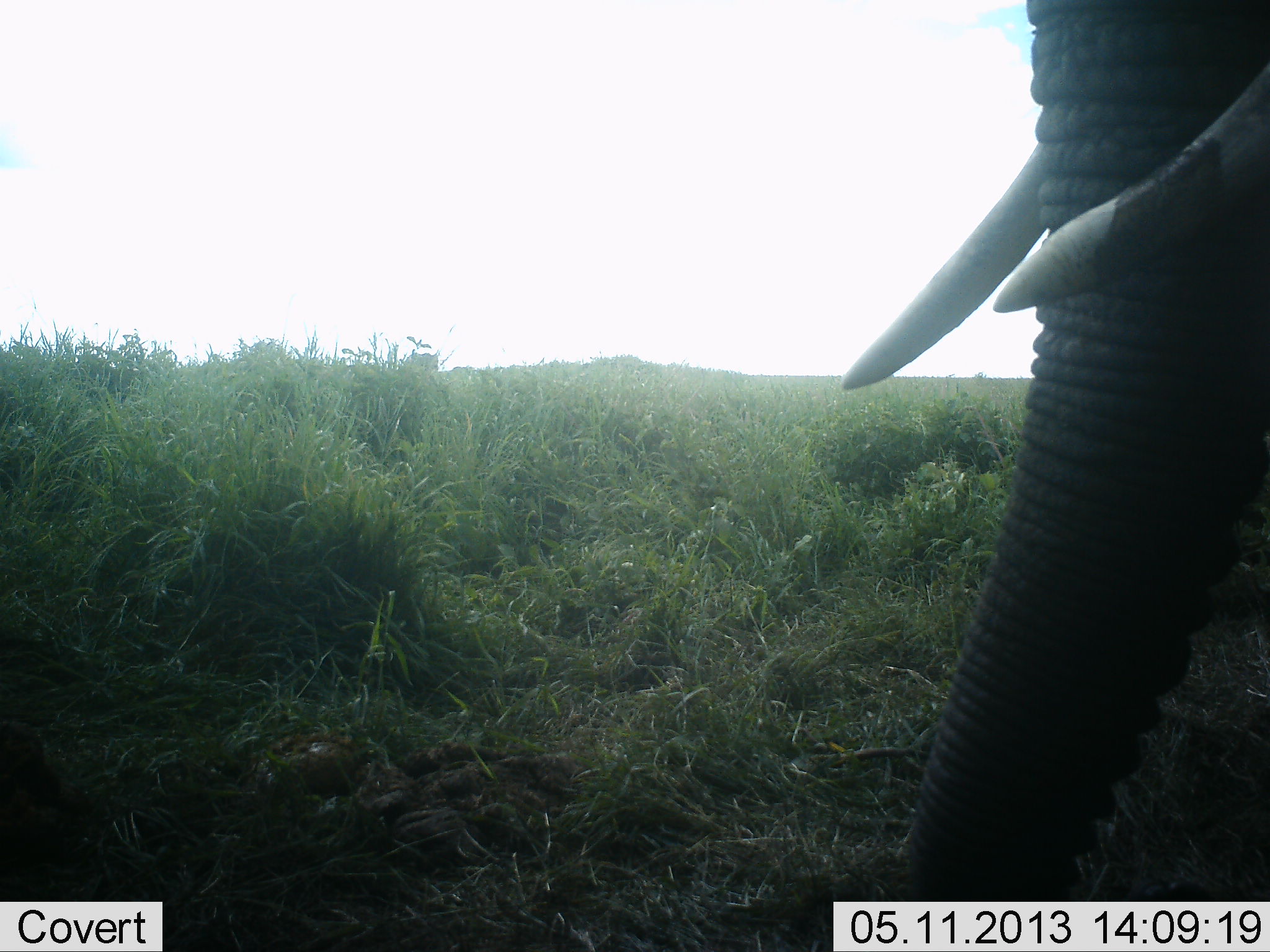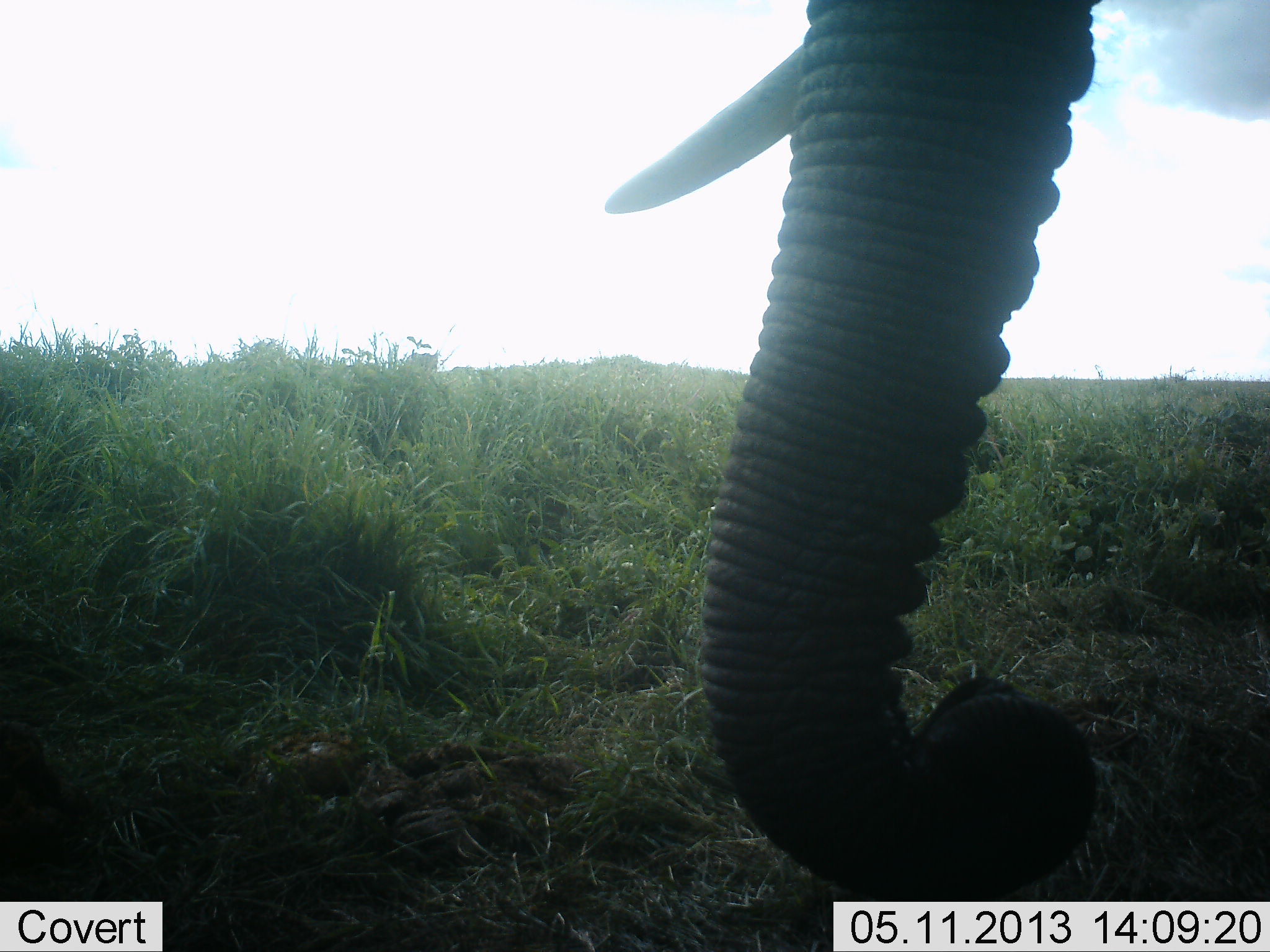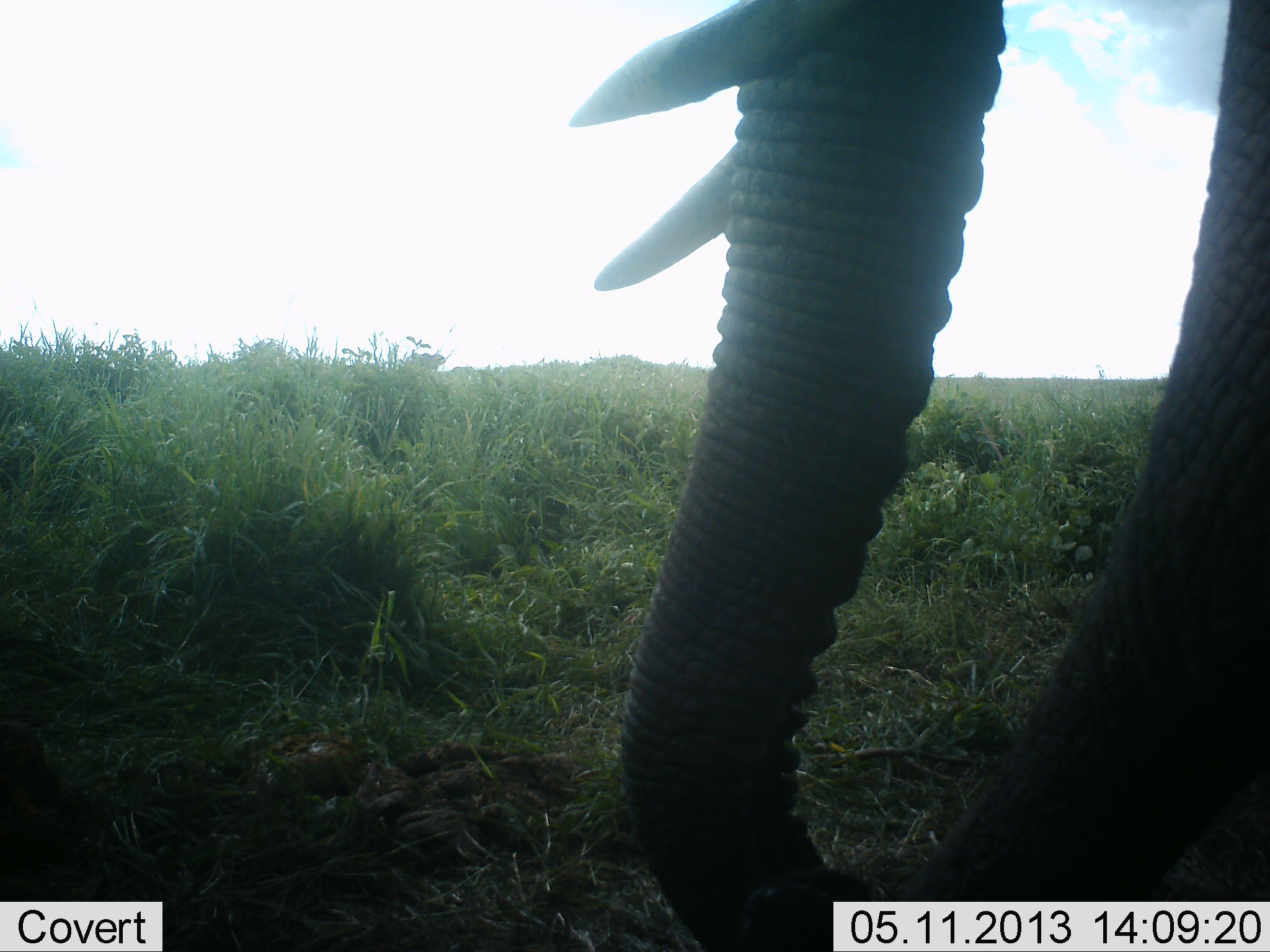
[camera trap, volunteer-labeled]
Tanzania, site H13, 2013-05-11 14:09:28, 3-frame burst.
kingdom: Animalia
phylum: Chordata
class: Mammalia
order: Proboscidea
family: Elephantidae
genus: Loxodonta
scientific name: Loxodonta africana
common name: african bush elephant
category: elephant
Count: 1.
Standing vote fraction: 29%.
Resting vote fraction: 0%.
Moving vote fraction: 65%.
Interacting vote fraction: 0%.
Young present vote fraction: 0%.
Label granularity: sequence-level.